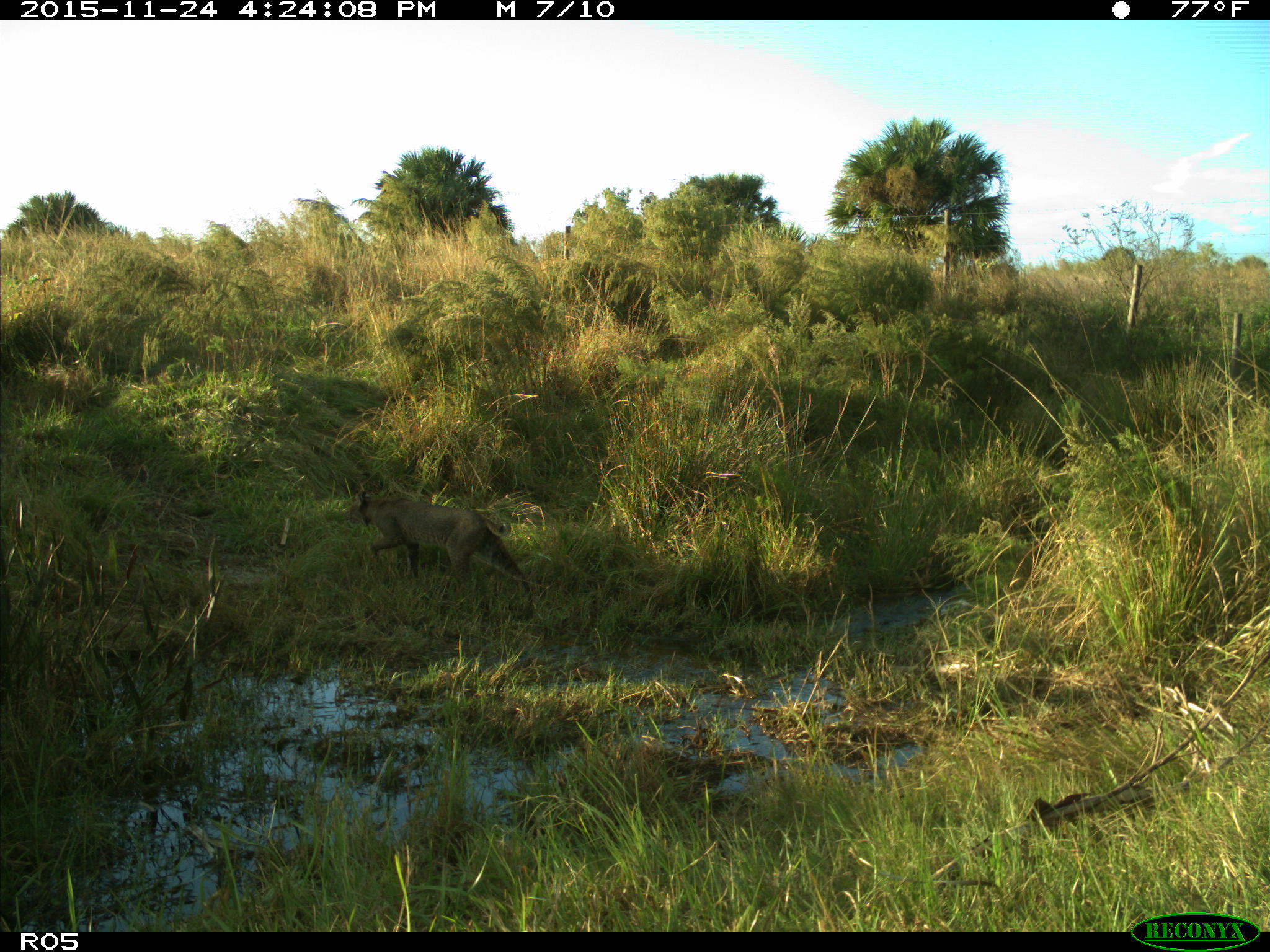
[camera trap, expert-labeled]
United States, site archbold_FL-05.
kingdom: Animalia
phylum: Chordata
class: Mammalia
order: Carnivora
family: Felidae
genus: Lynx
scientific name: Lynx rufus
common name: bobcat